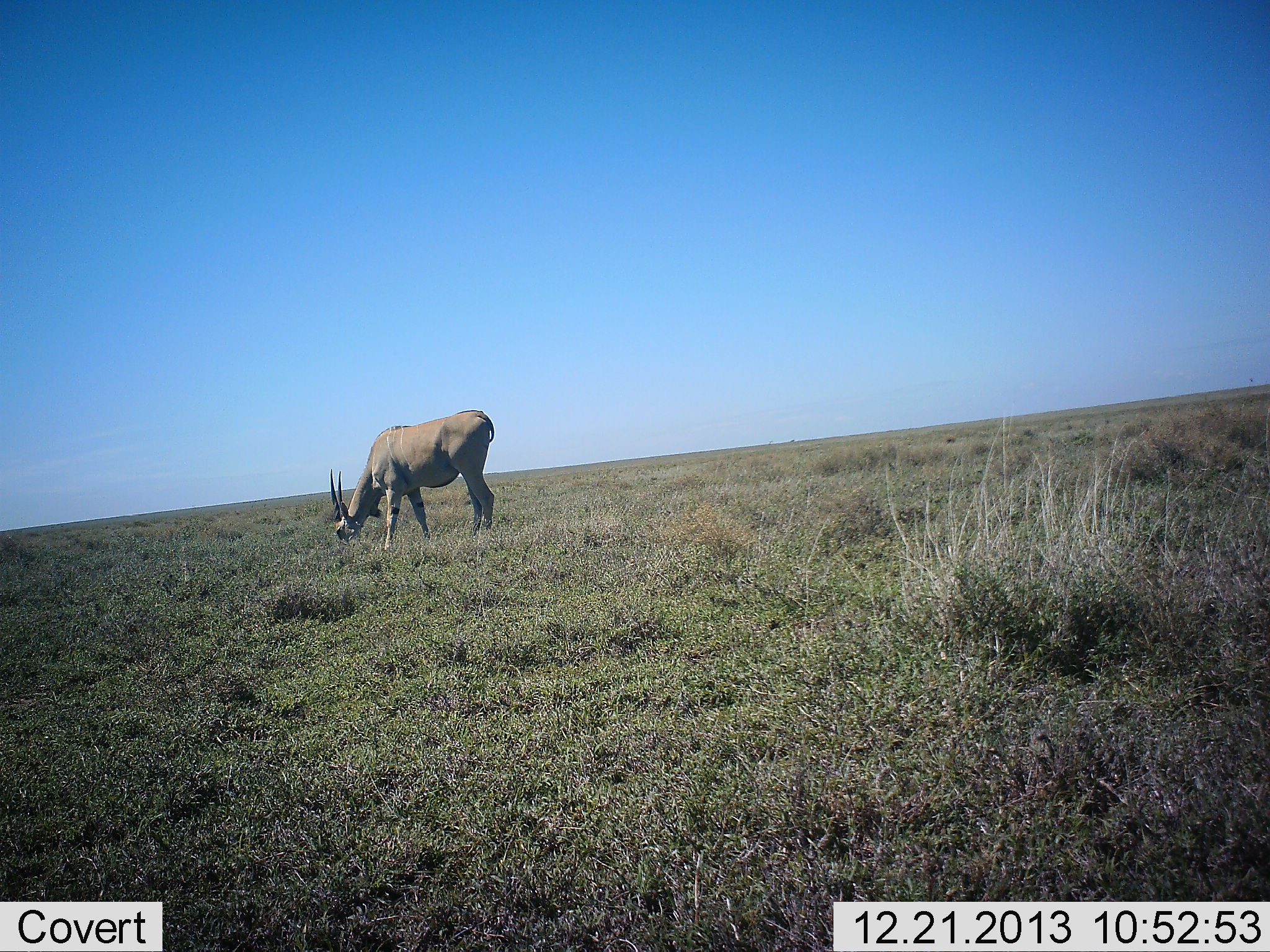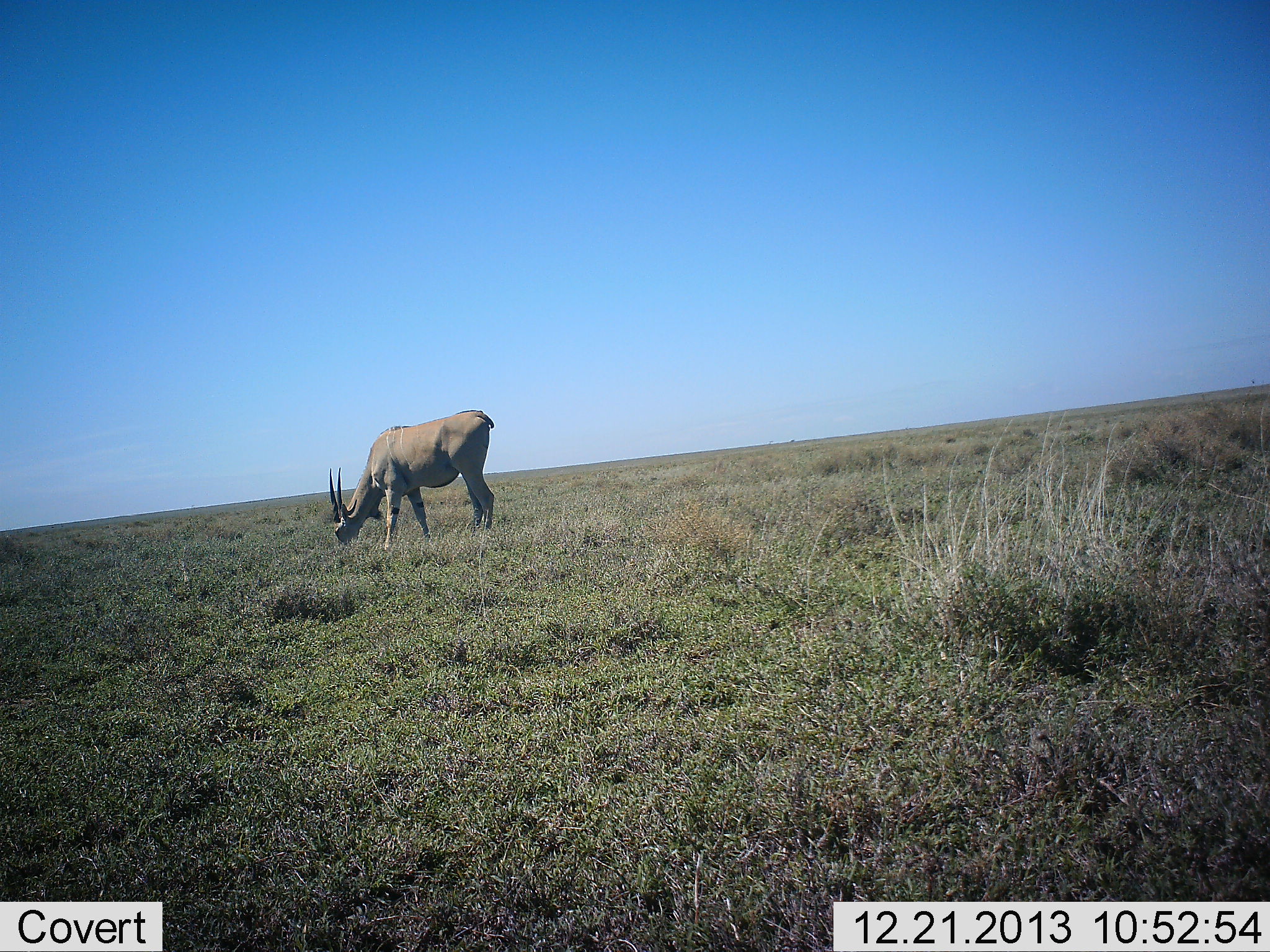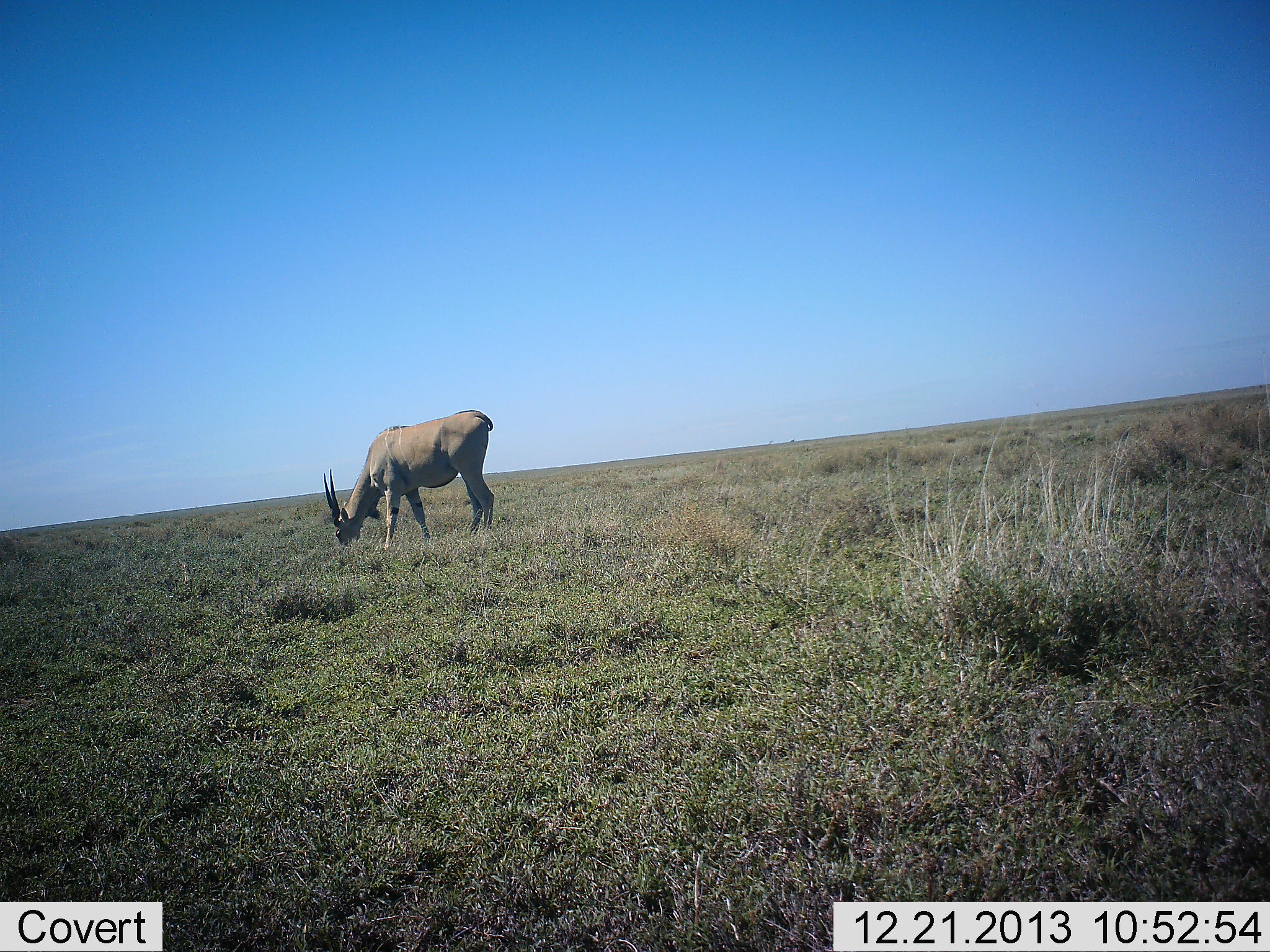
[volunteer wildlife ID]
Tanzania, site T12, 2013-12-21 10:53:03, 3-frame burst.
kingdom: Animalia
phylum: Chordata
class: Mammalia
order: Artiodactyla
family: Bovidae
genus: Tragelaphus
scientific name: Tragelaphus oryx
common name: eland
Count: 1.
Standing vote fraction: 20%.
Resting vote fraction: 0%.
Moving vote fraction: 0%.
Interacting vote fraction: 0%.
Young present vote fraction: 0%.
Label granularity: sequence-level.